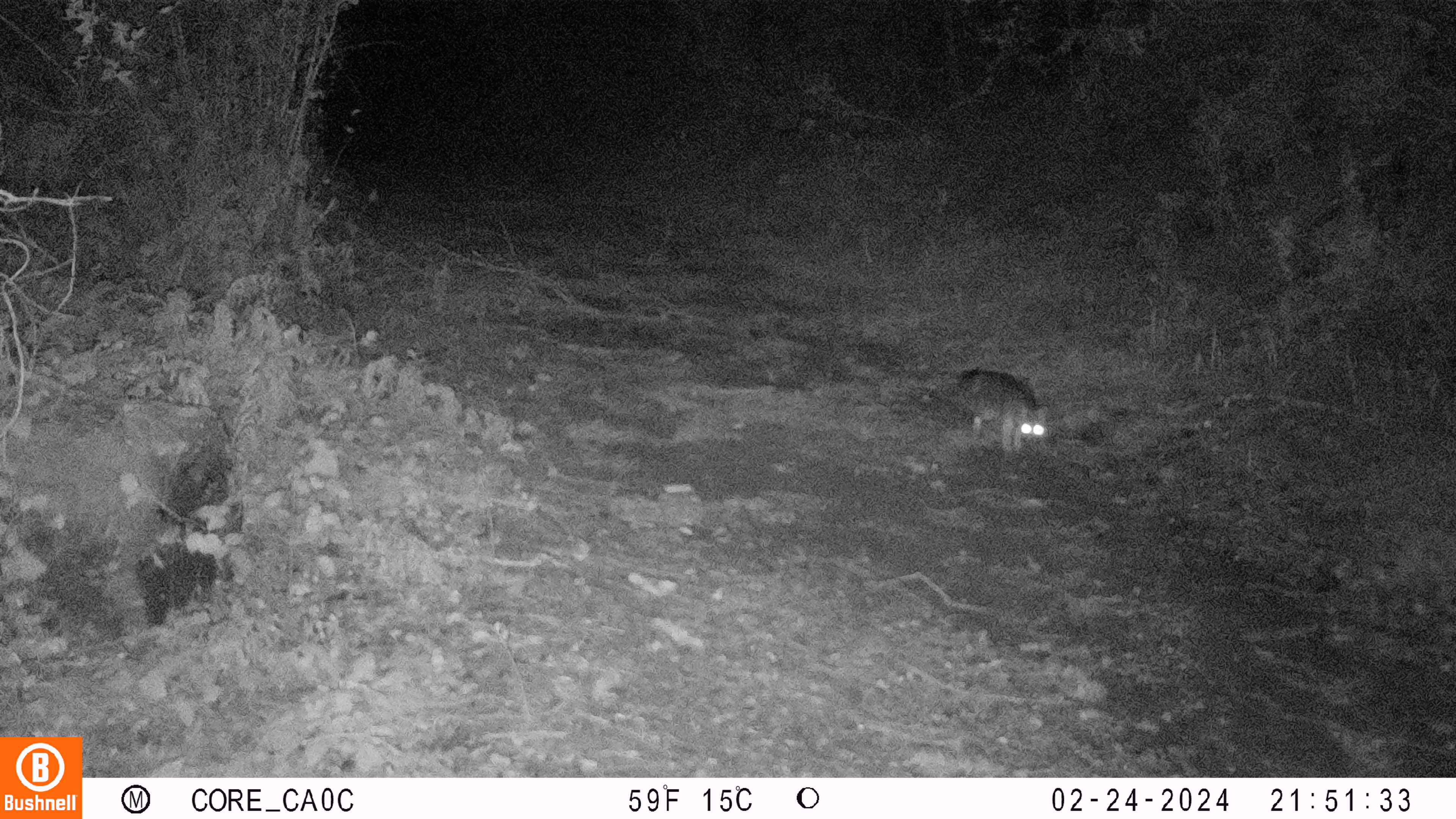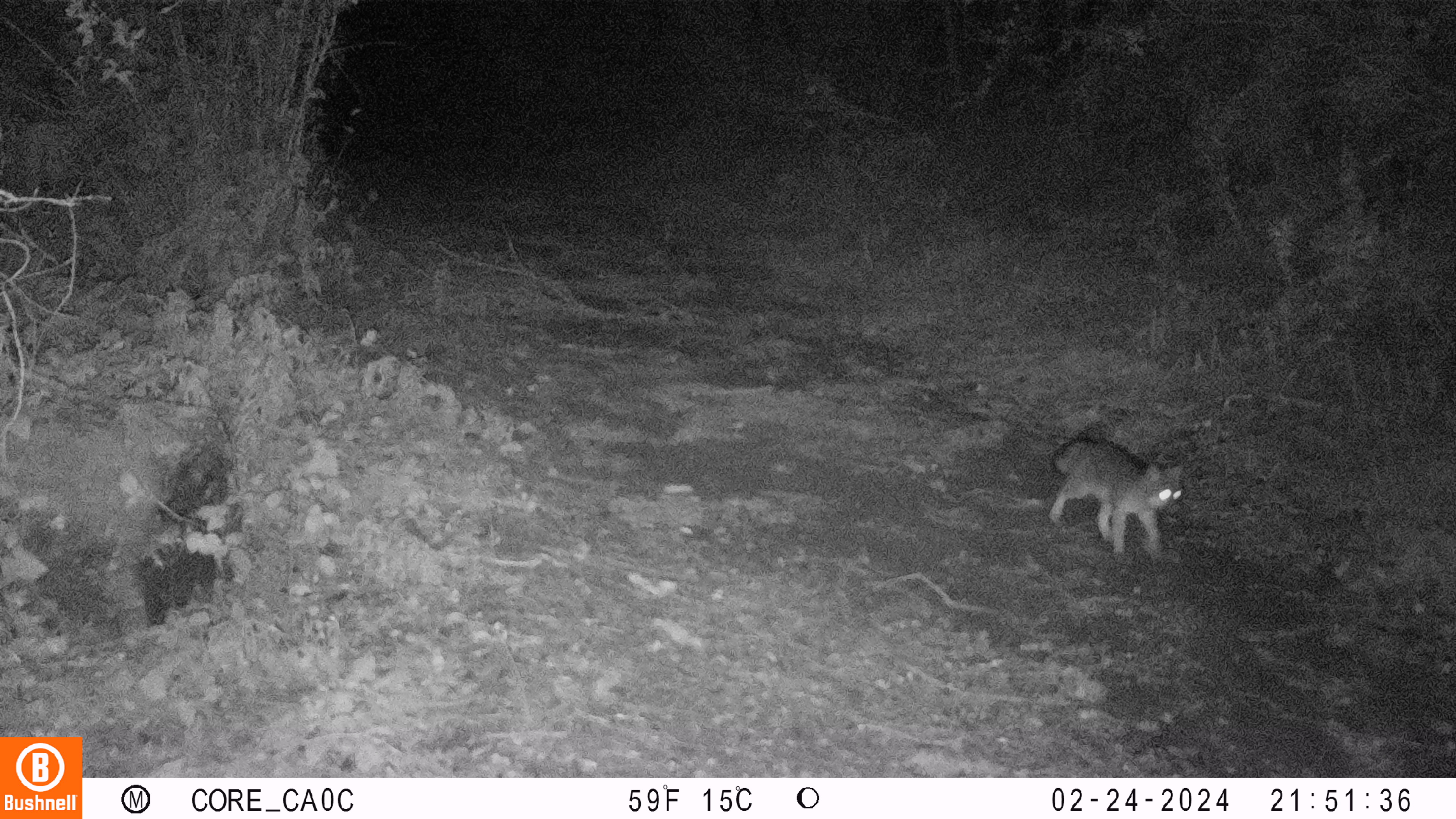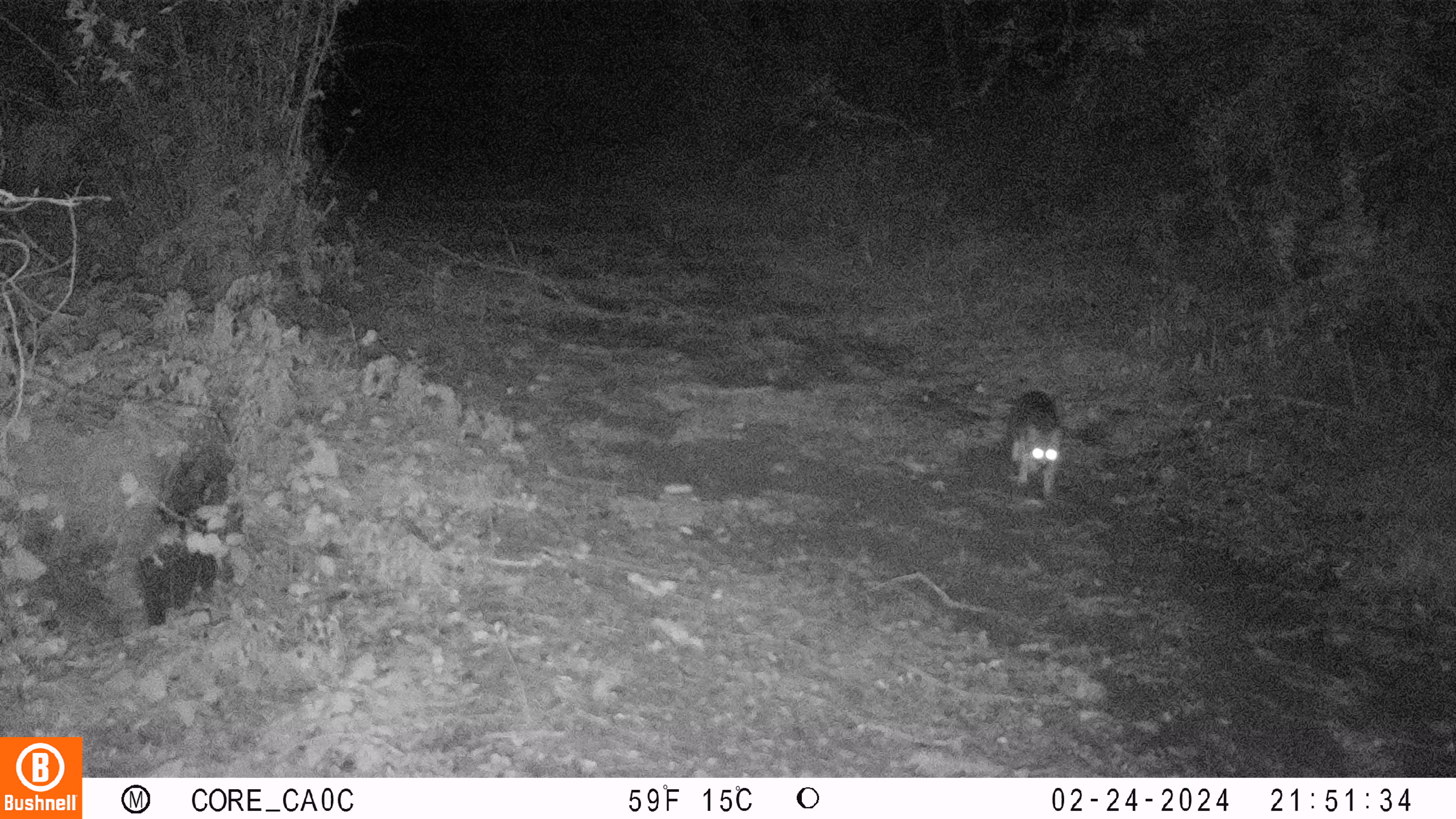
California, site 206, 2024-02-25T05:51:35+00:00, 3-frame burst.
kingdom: Animalia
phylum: Chordata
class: Mammalia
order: Carnivora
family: Canidae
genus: Urocyon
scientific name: Urocyon cinereoargenteus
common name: gray fox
Gray fox (Urocyon cinereoargenteus).